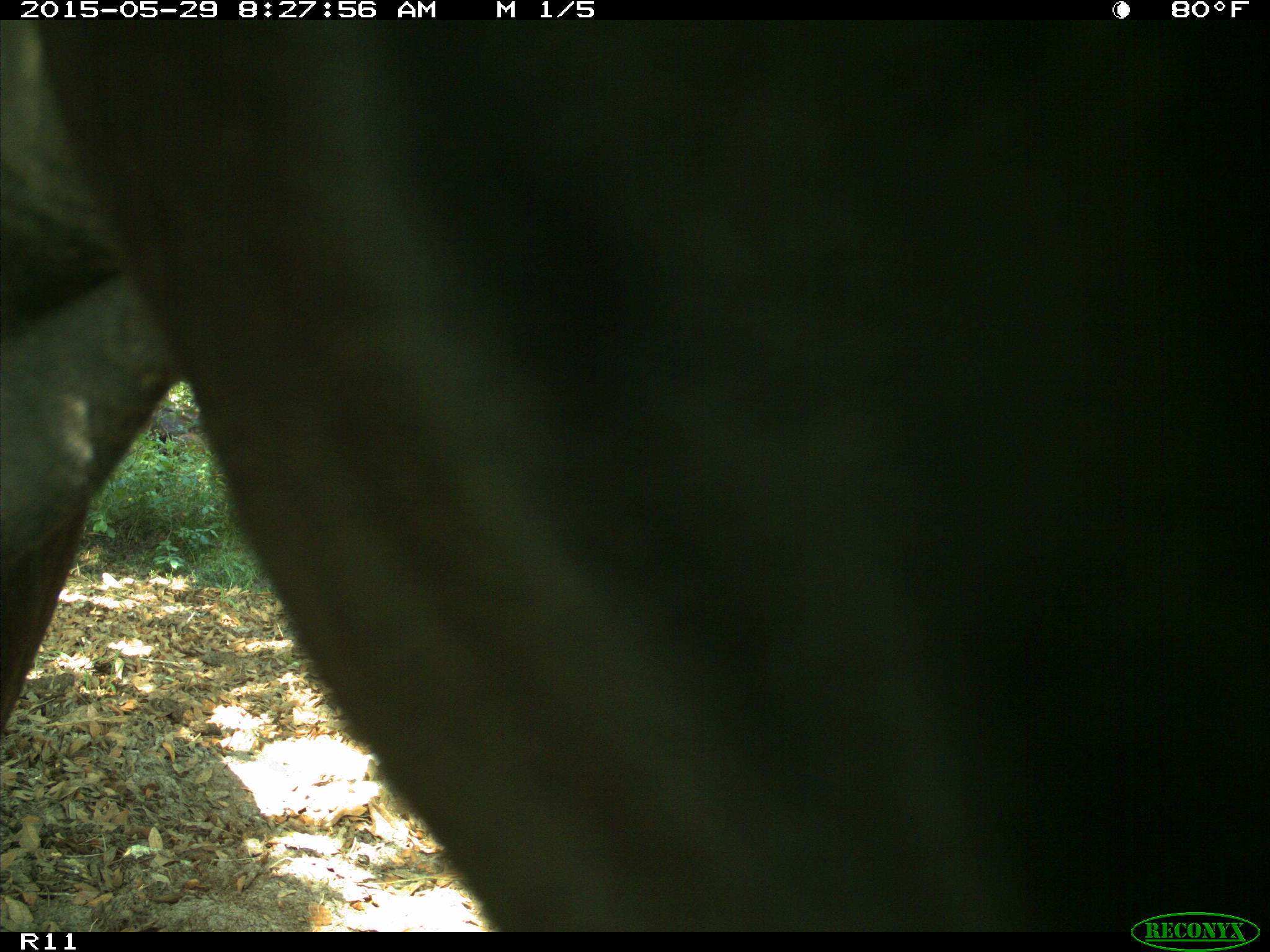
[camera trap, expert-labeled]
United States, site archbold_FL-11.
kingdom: Animalia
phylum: Chordata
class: Mammalia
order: Artiodactyla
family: Bovidae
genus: Bos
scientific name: Bos taurus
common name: domestic cow